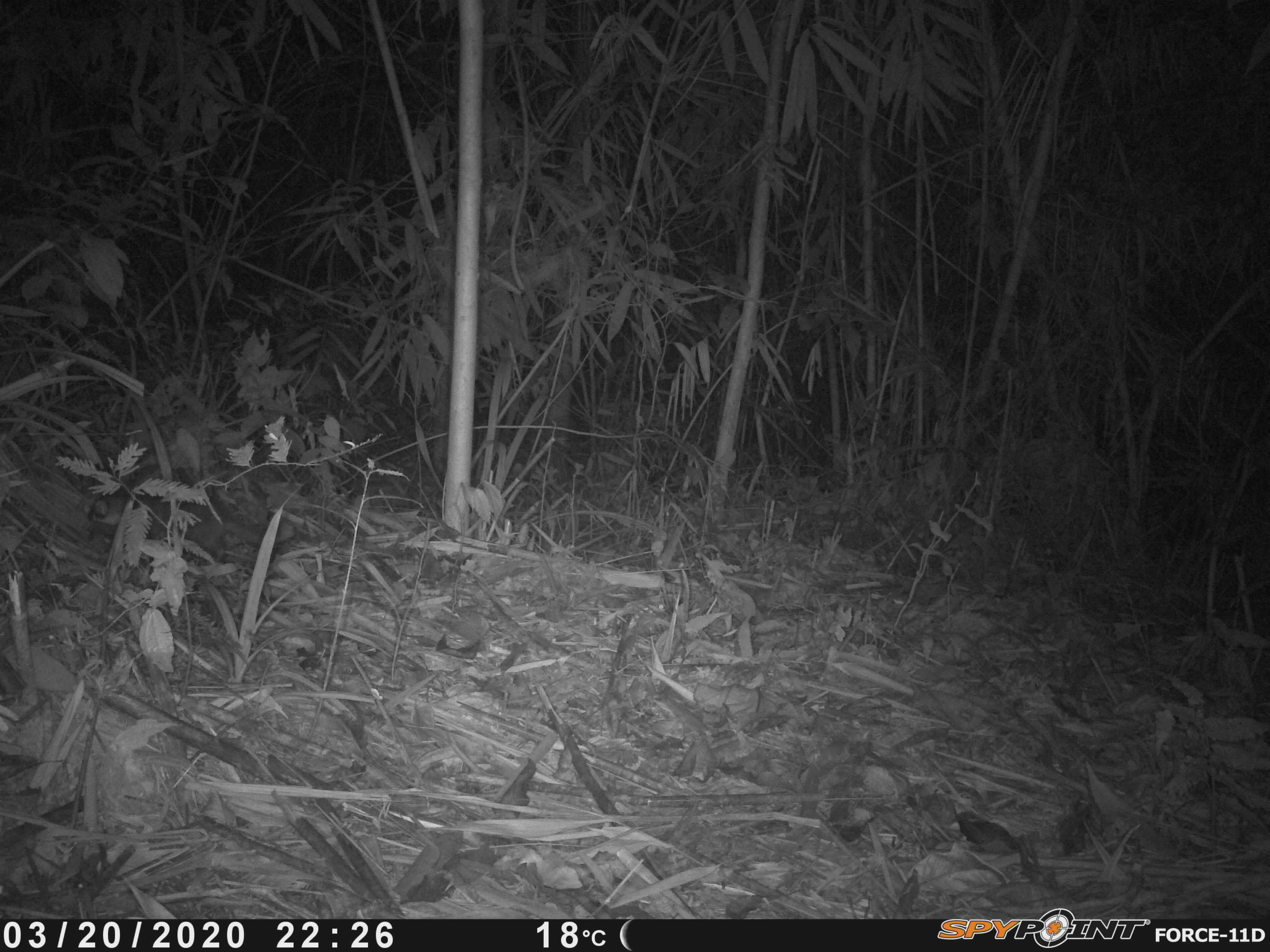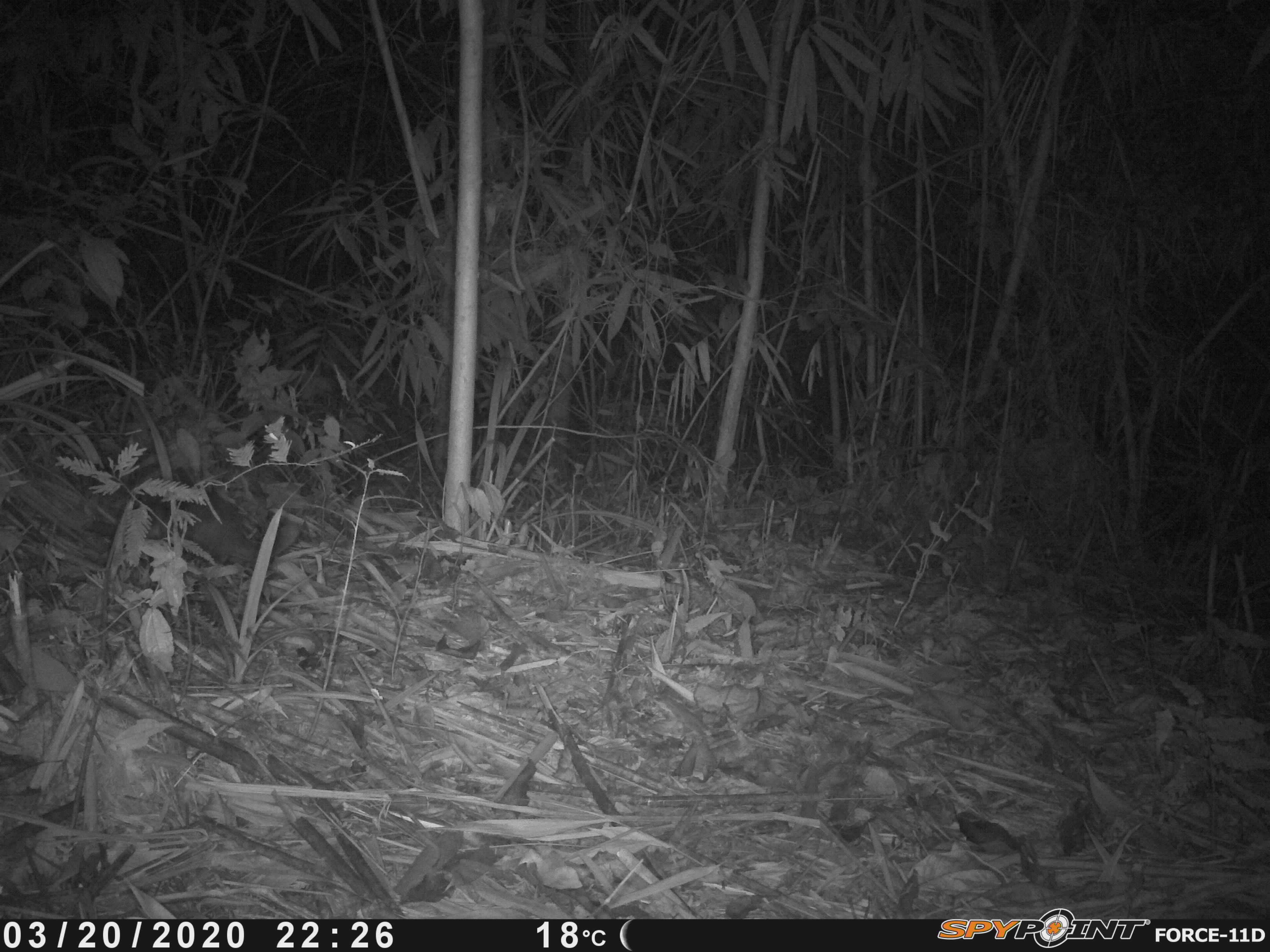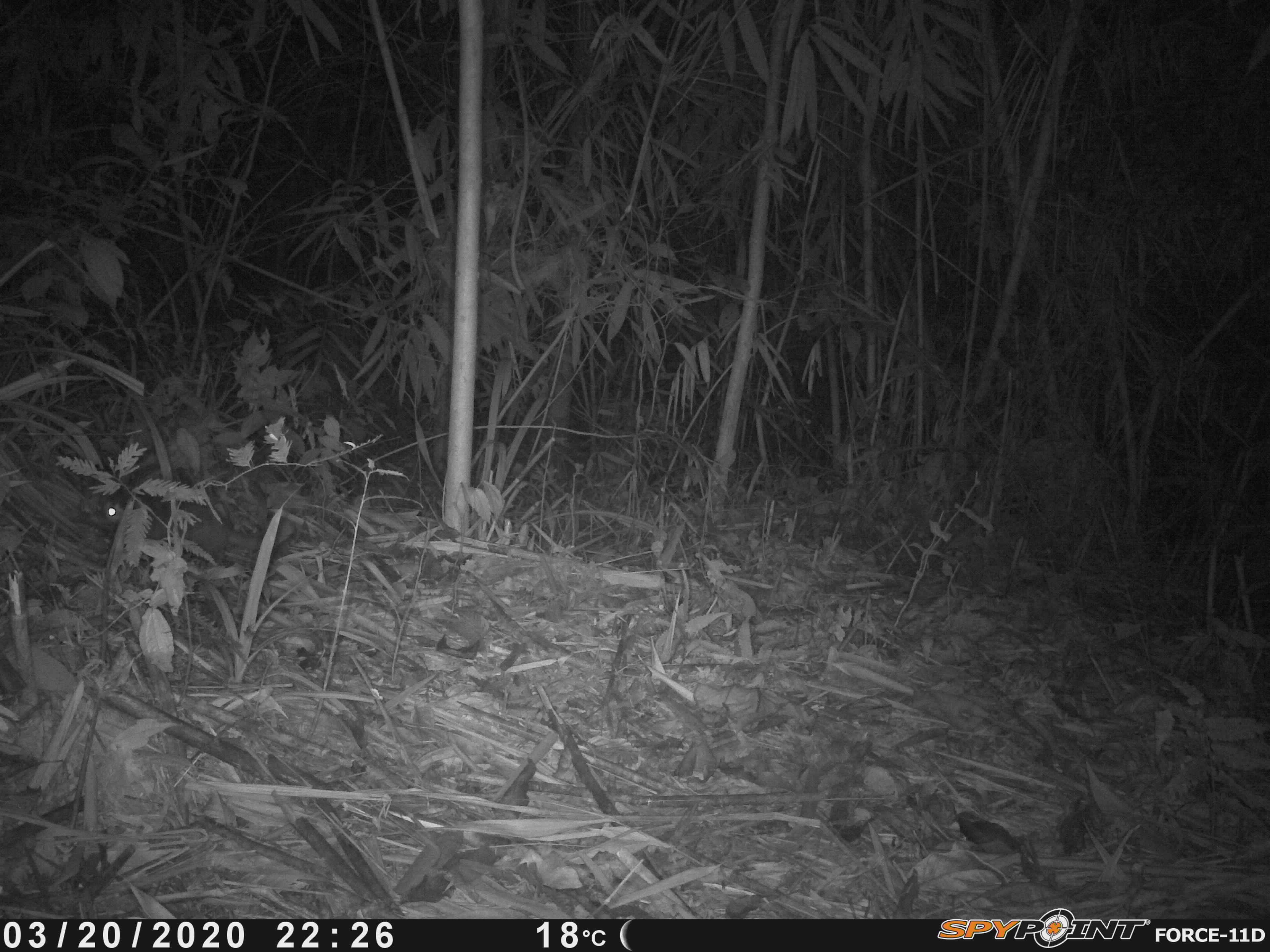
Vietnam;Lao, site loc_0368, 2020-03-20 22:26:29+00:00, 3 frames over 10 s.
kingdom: Animalia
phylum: Chordata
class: Mammalia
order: Carnivora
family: Mustelidae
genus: Melogale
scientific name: Melogale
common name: ferret badger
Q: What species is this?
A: Ferret badger (Melogale).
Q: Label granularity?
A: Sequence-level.